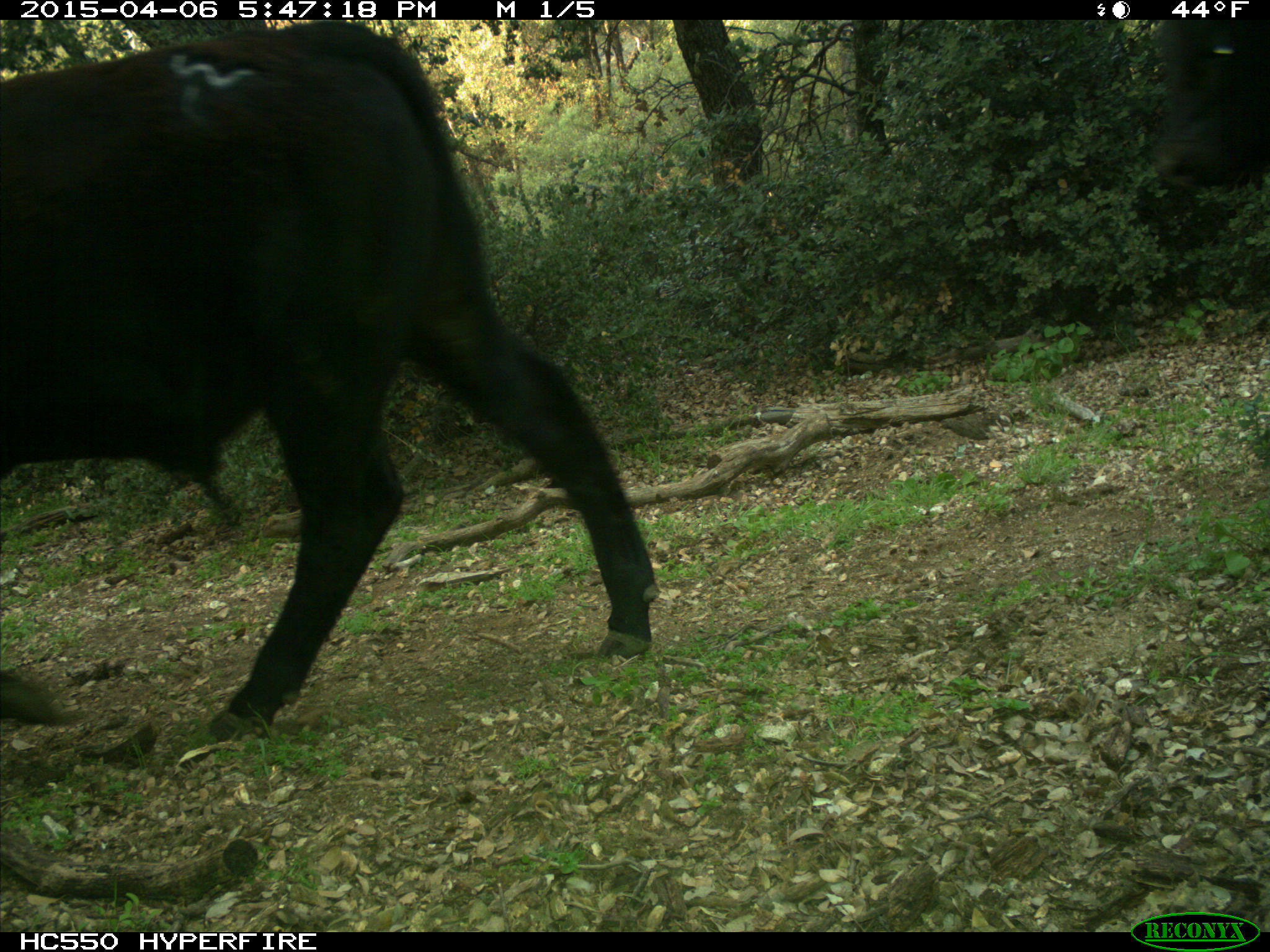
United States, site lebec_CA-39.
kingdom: Animalia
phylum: Chordata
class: Mammalia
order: Artiodactyla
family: Bovidae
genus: Bos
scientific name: Bos taurus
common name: domestic cow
Bos taurus (domestic cow).